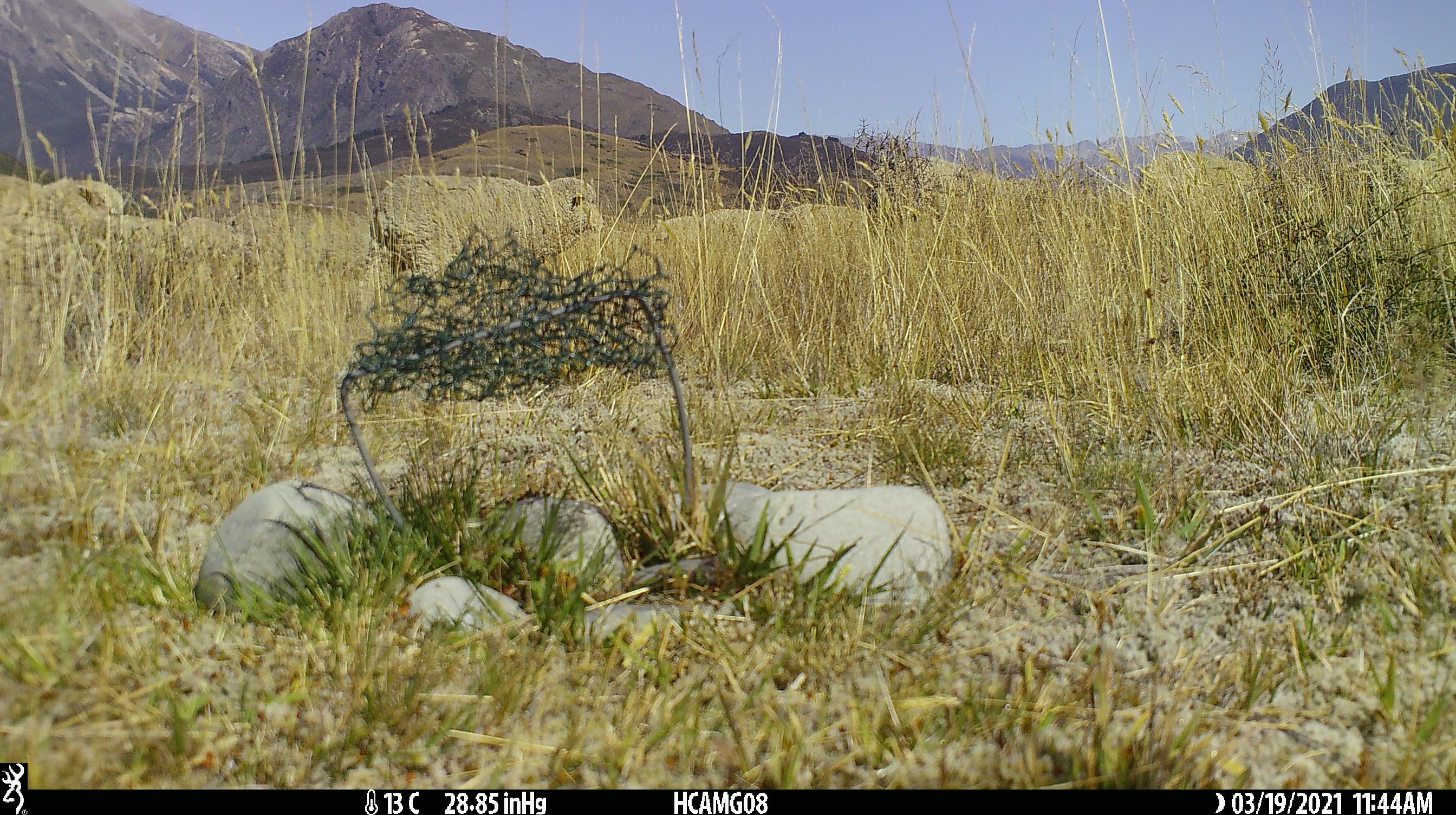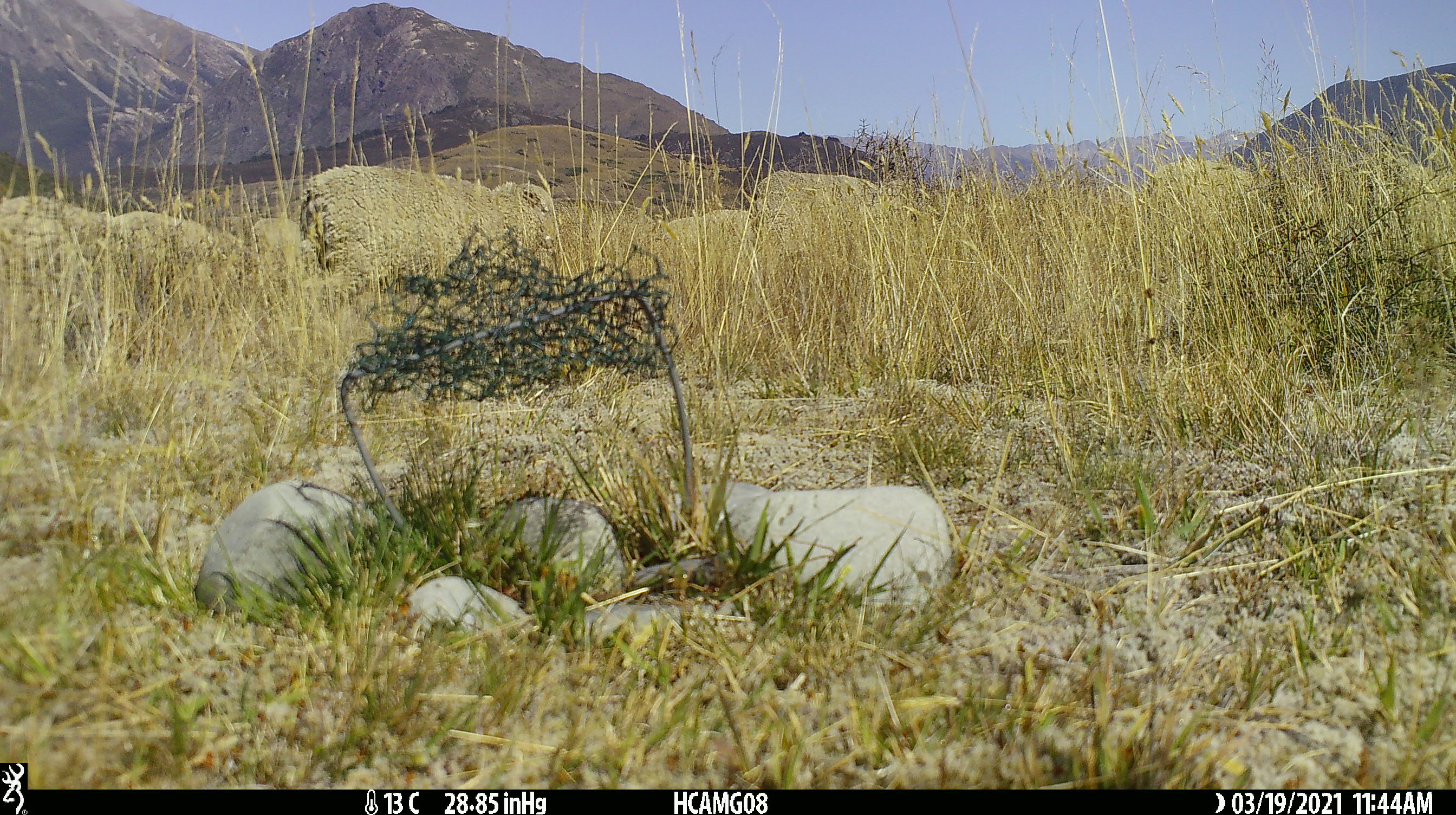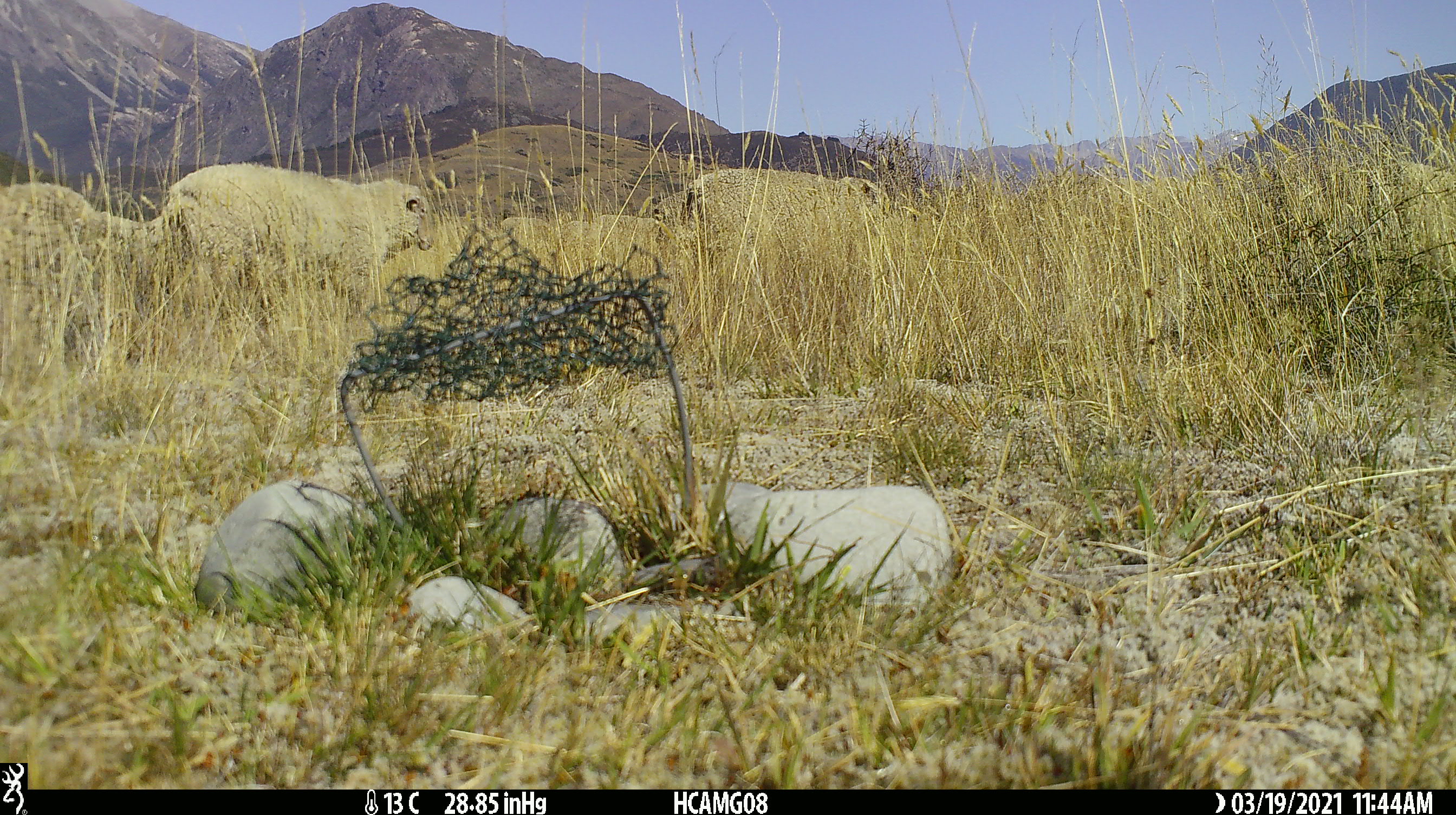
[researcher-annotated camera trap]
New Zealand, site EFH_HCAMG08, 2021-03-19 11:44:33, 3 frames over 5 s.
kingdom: Animalia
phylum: Chordata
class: Mammalia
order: Artiodactyla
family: Bovidae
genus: Ovis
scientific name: Ovis aries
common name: domestic sheep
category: sheep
Sheep (domestic sheep) (Ovis aries).